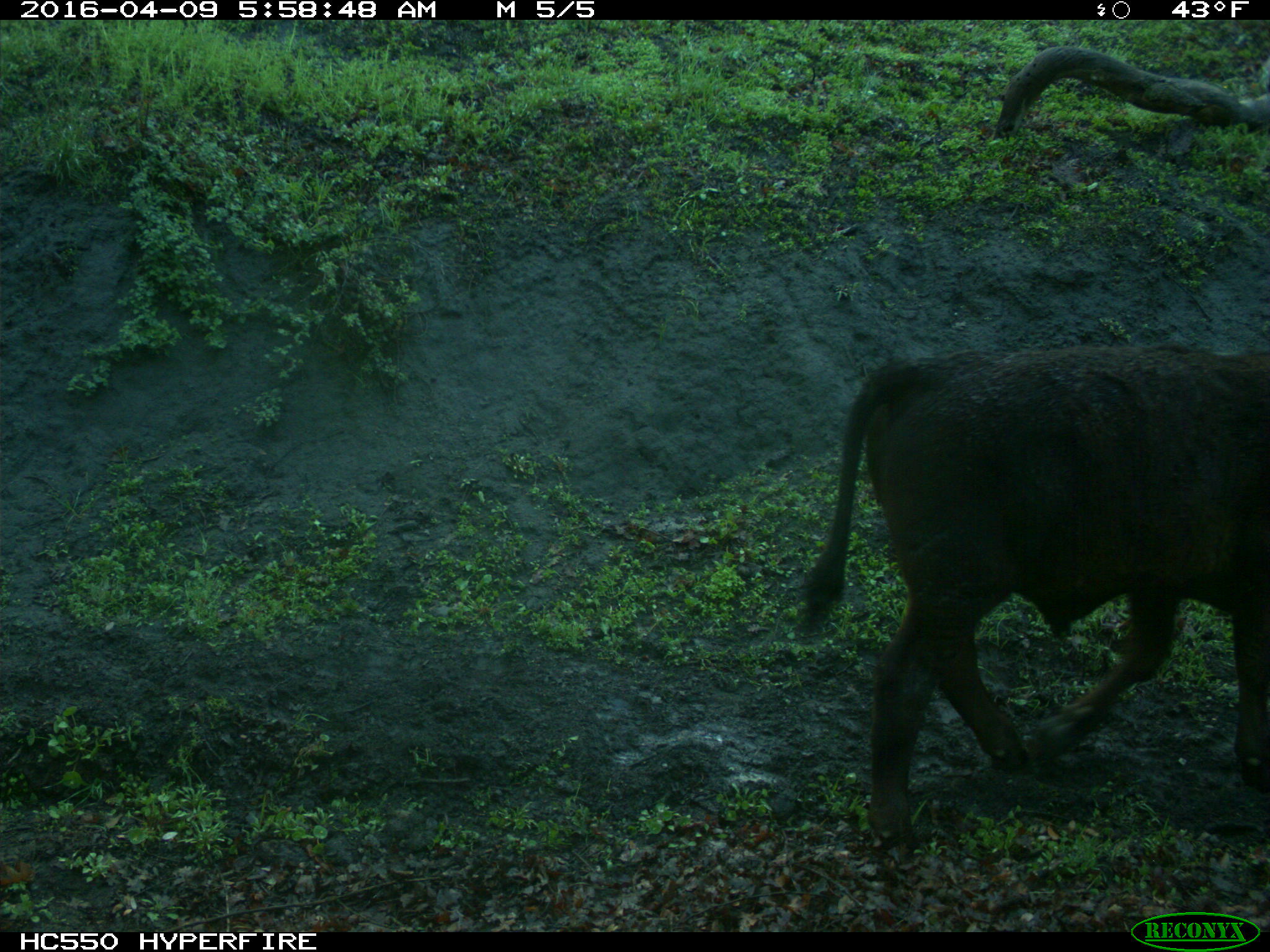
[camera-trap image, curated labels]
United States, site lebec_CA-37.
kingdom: Animalia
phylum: Chordata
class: Mammalia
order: Artiodactyla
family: Bovidae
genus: Bos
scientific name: Bos taurus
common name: domestic cow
Bos taurus (domestic cow).